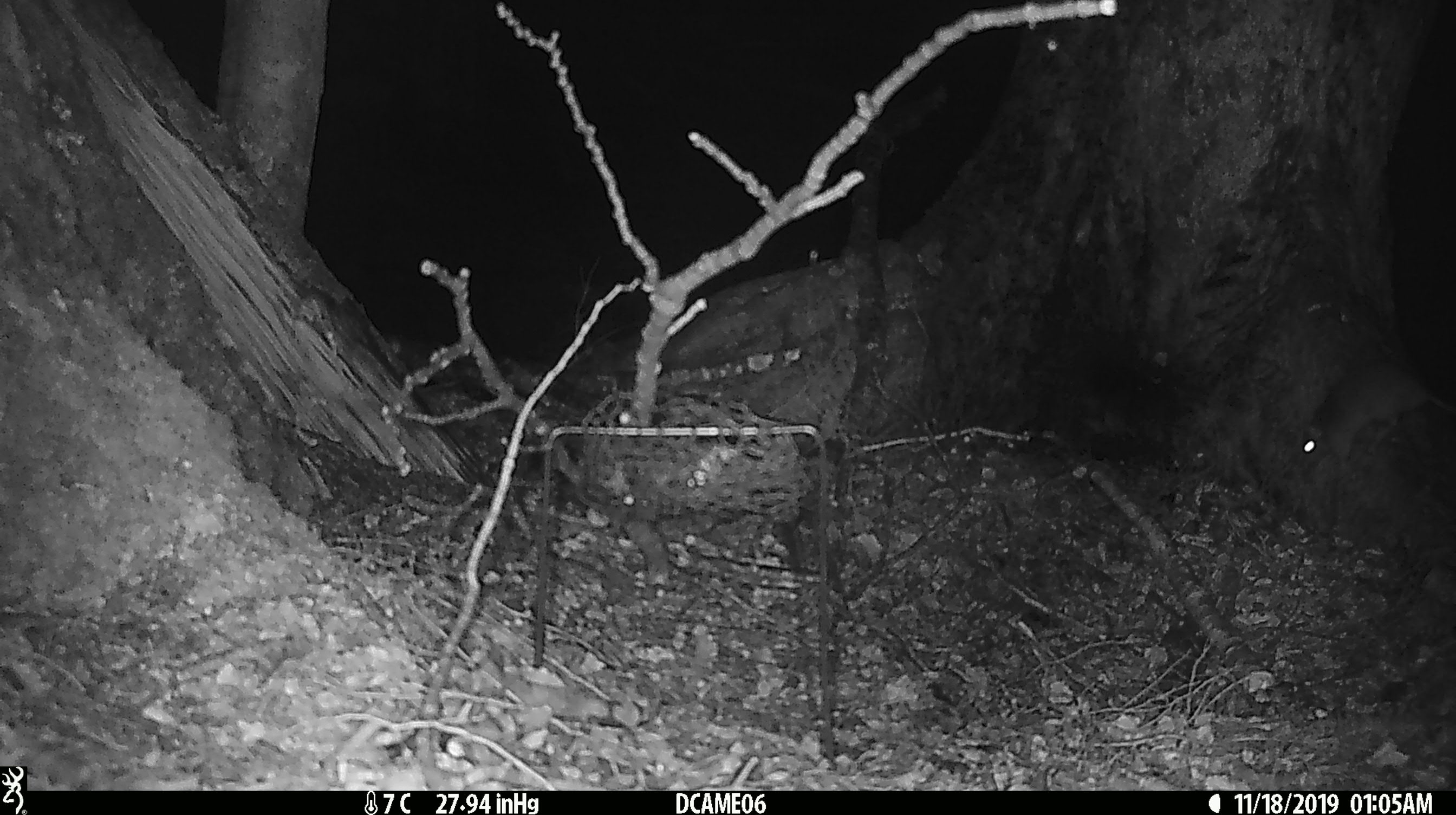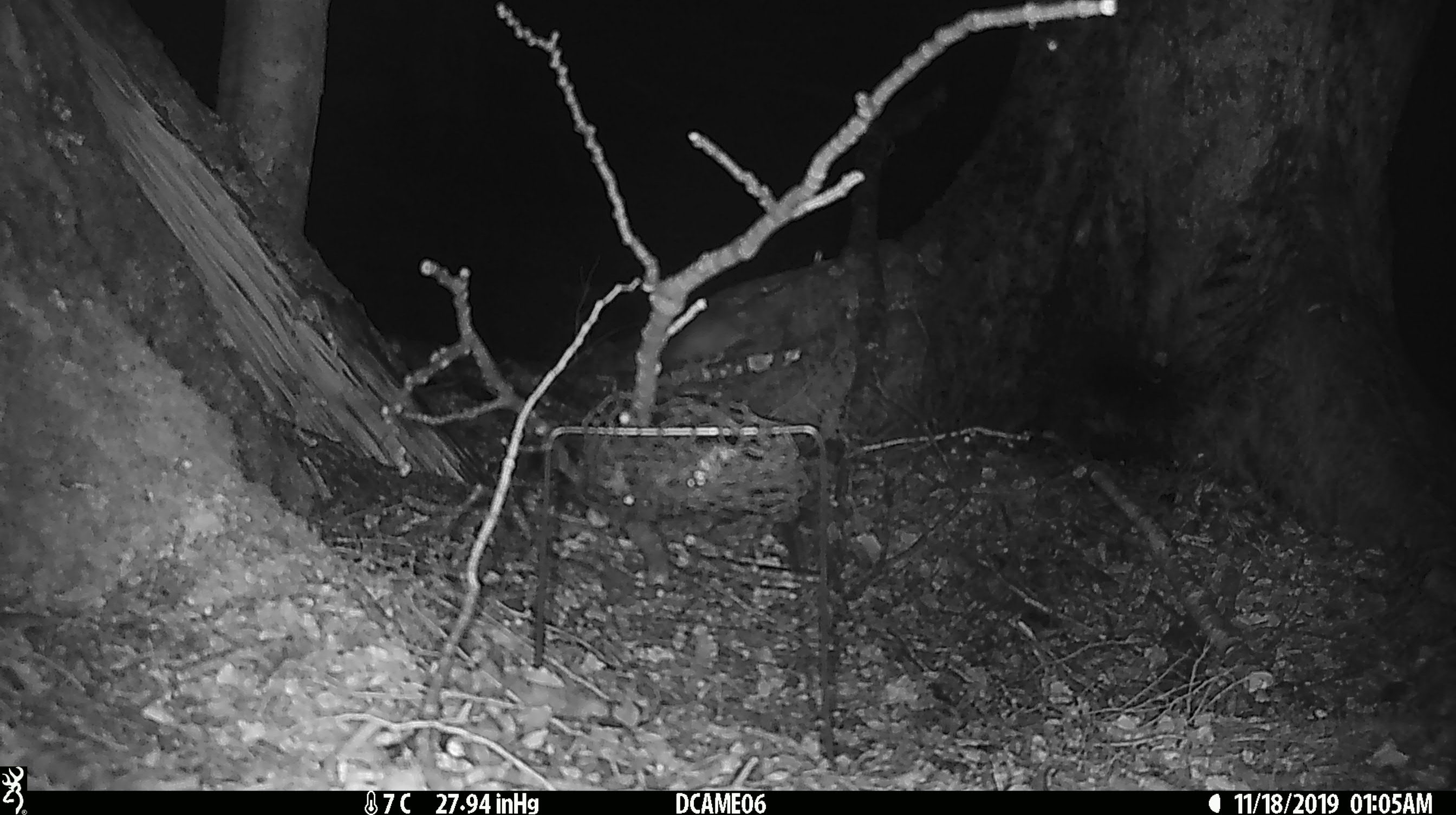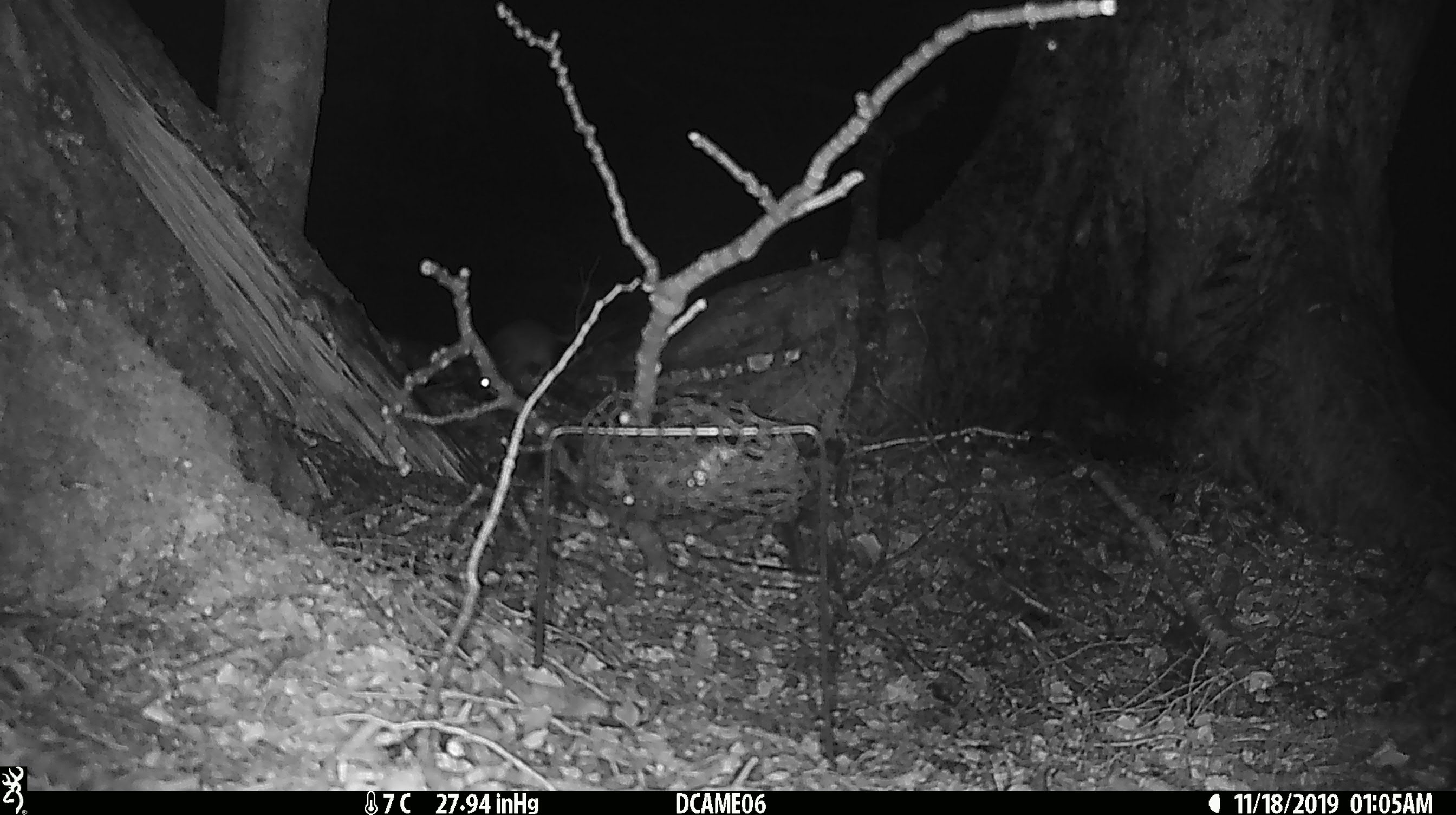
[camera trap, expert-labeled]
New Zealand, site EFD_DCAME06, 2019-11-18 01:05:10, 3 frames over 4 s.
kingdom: Animalia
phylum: Chordata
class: Mammalia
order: Rodentia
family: Muridae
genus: Mus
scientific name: Mus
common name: mouse